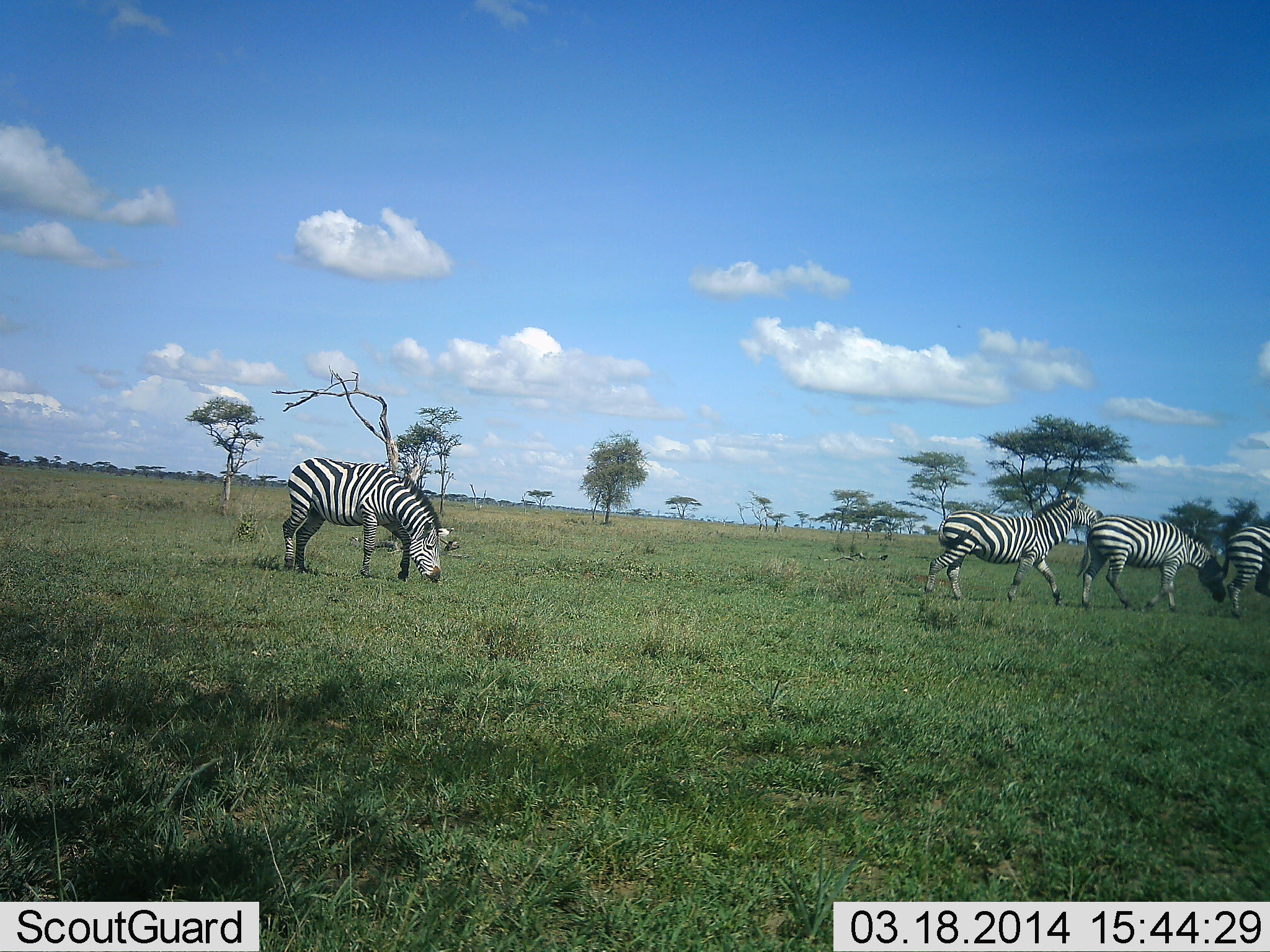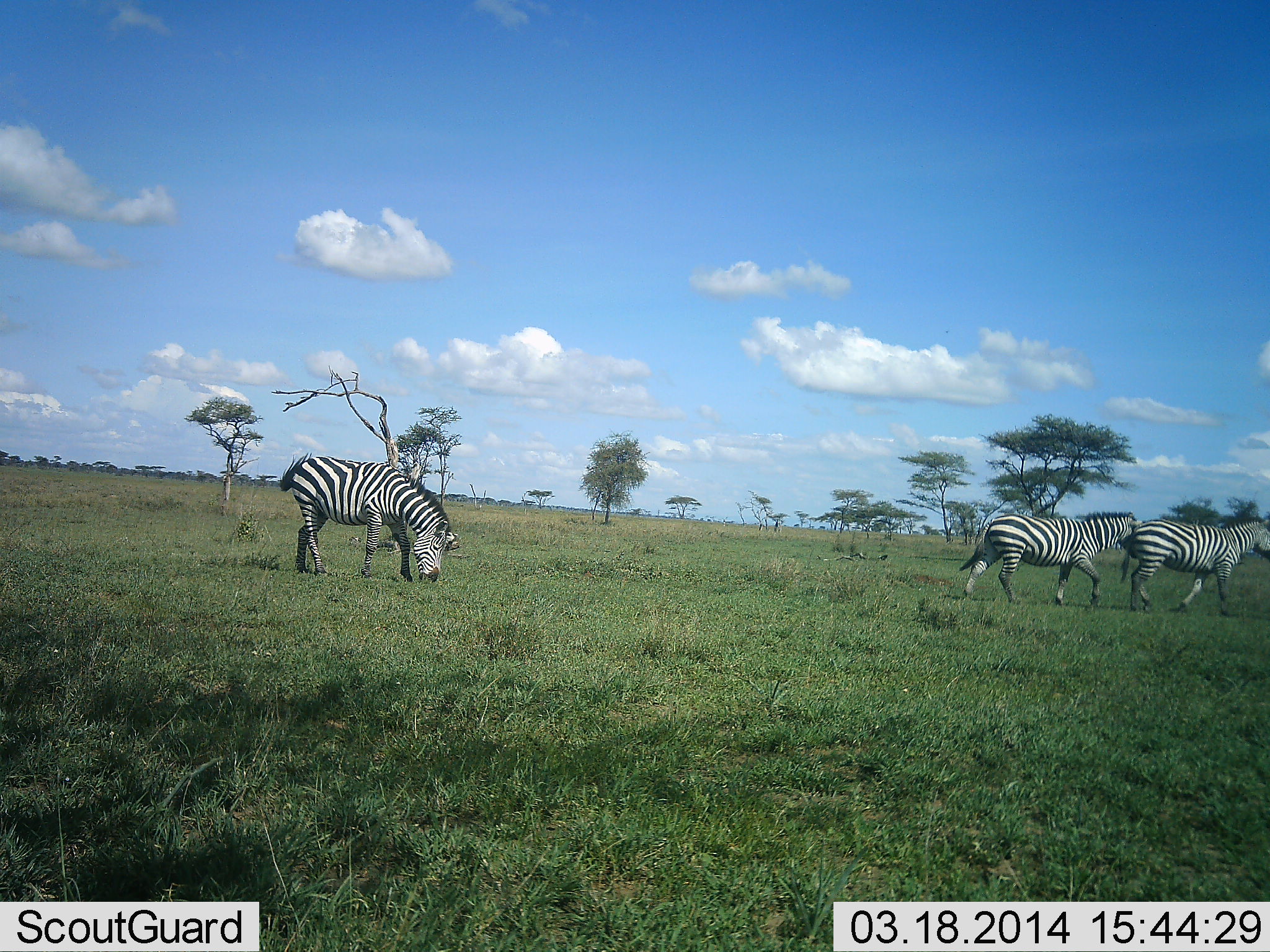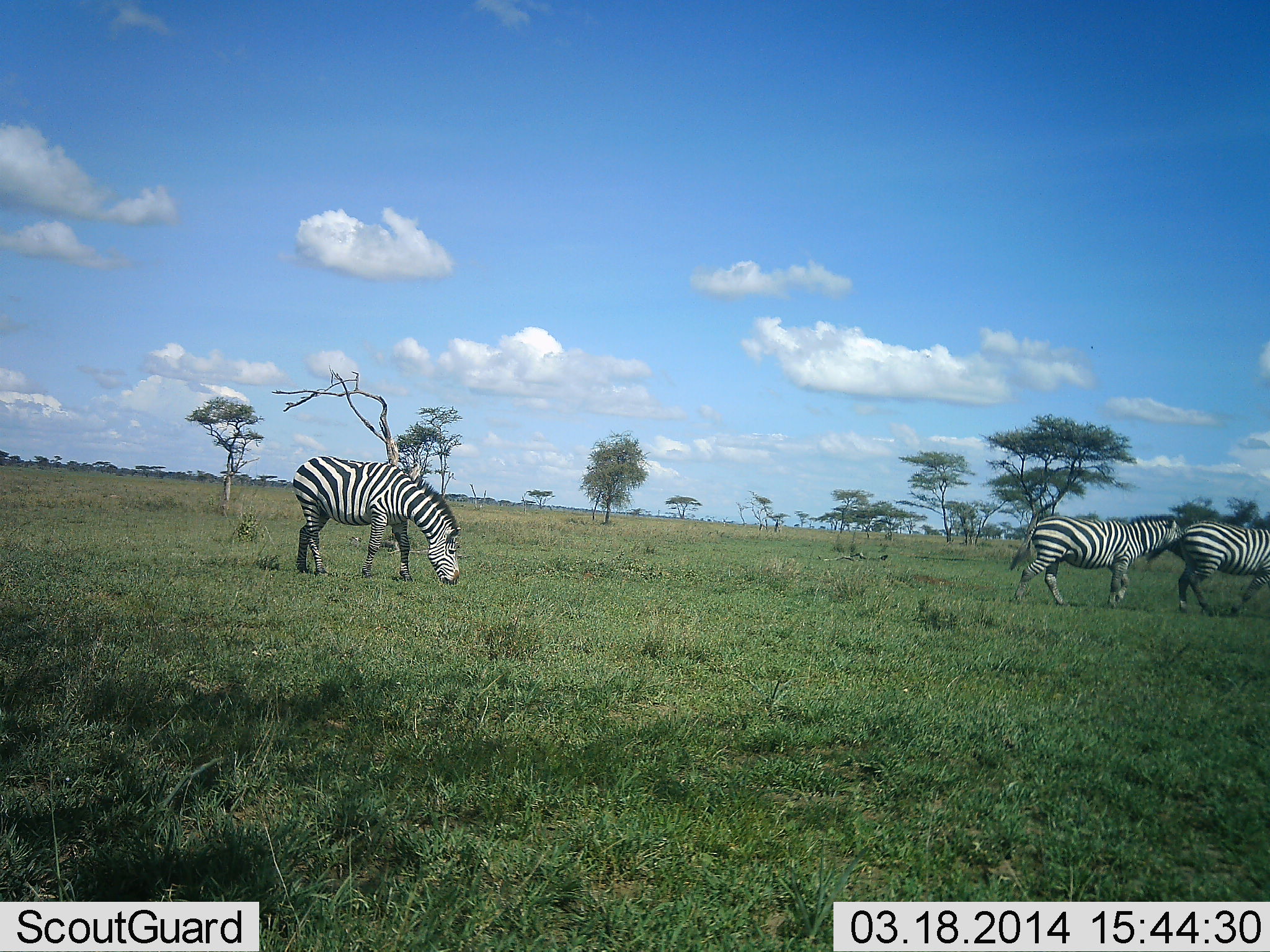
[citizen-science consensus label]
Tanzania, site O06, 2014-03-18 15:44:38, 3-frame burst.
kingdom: Animalia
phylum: Chordata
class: Mammalia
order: Perissodactyla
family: Equidae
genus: Equus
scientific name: Equus quagga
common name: plains zebra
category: zebra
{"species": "zebra (plains zebra) (Equus quagga)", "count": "4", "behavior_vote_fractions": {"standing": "40%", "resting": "0%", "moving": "100%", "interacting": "0%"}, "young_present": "0%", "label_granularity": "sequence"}